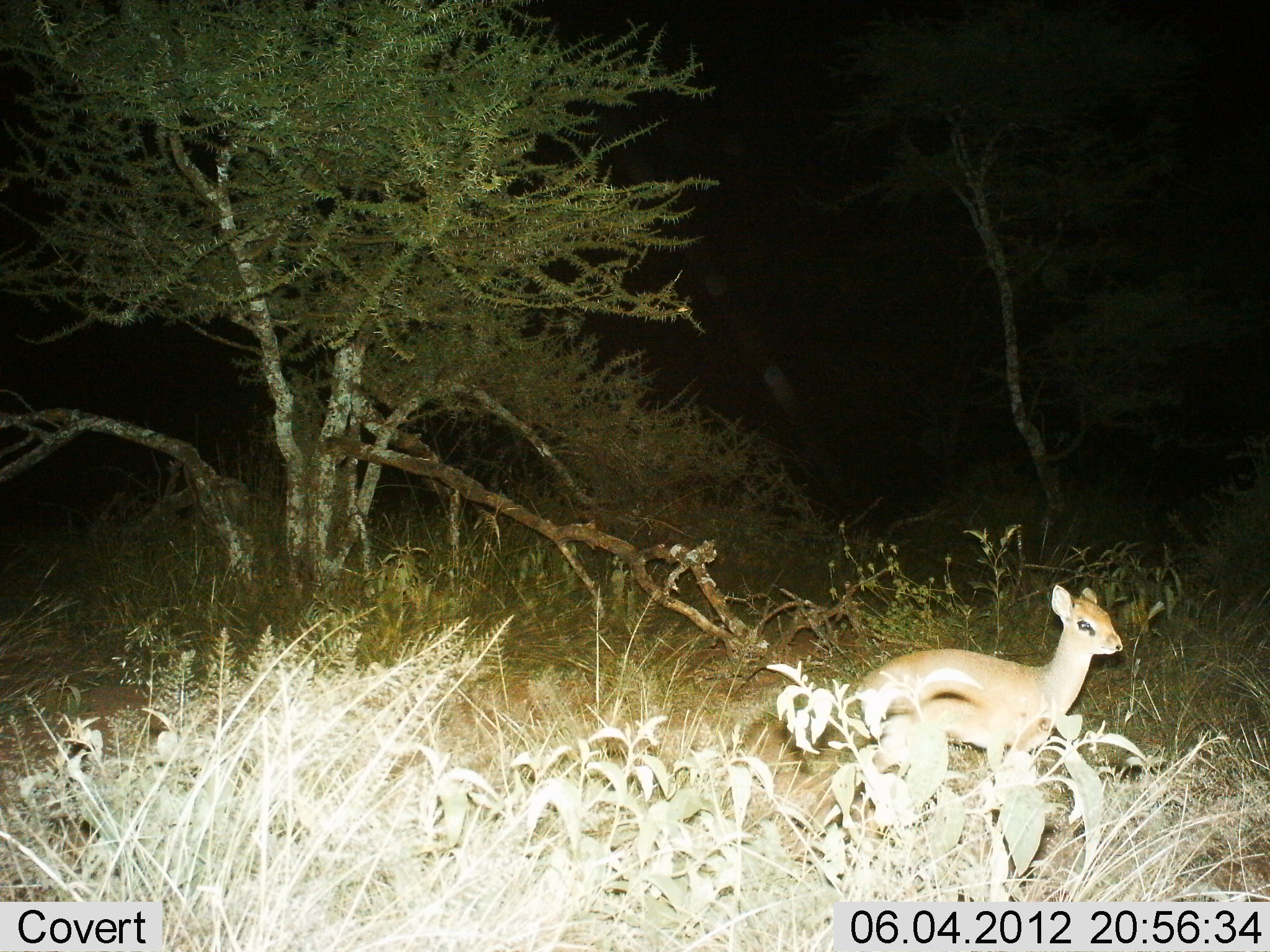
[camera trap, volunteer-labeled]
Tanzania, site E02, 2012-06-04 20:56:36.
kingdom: Animalia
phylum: Chordata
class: Mammalia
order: Artiodactyla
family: Bovidae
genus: Madoqua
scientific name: Madoqua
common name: dikdik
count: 1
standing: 70%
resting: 0%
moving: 30%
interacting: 0%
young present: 10%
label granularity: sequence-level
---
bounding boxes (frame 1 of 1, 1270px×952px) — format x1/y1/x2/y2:
animal: 854/586/1124/807